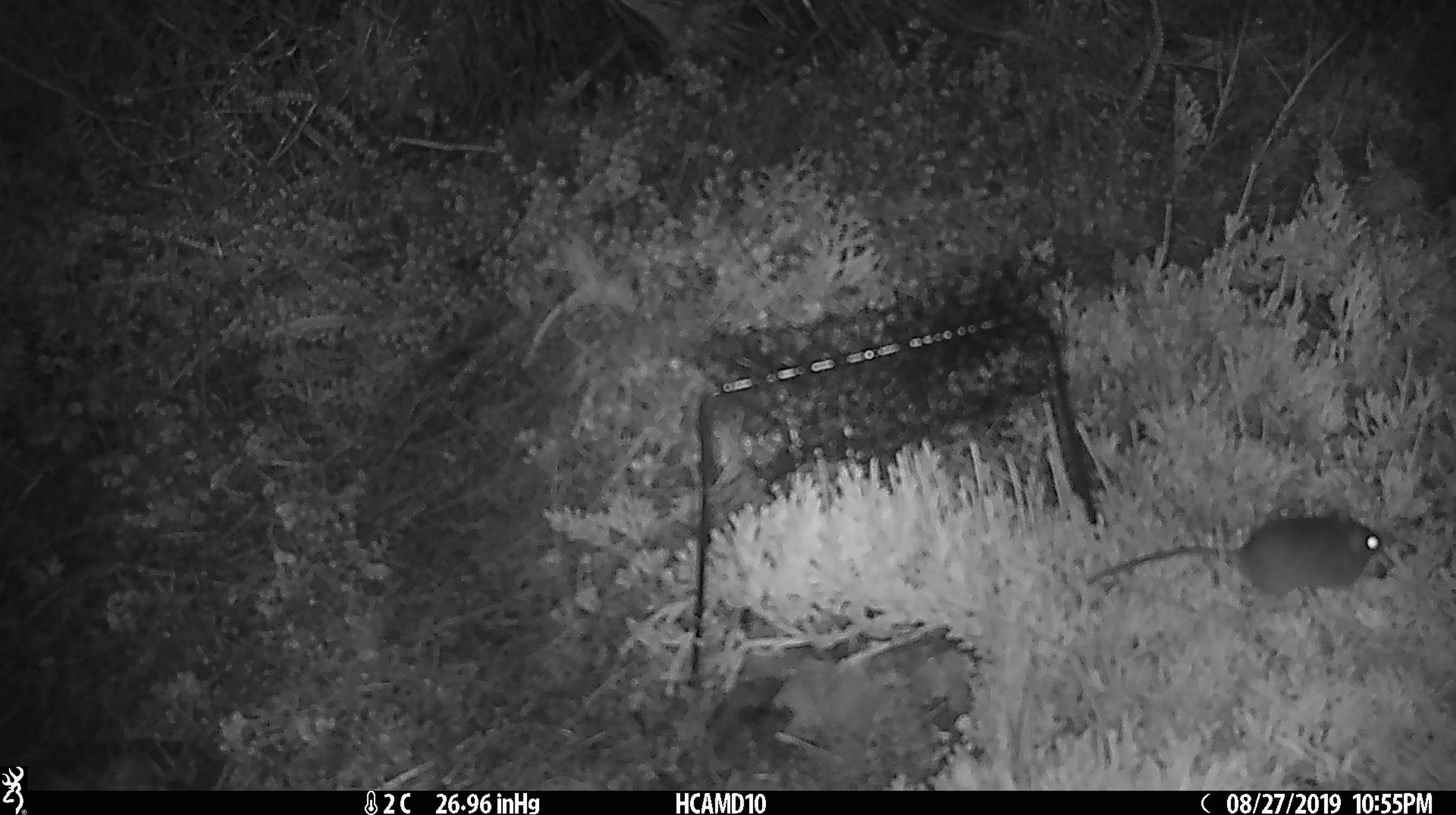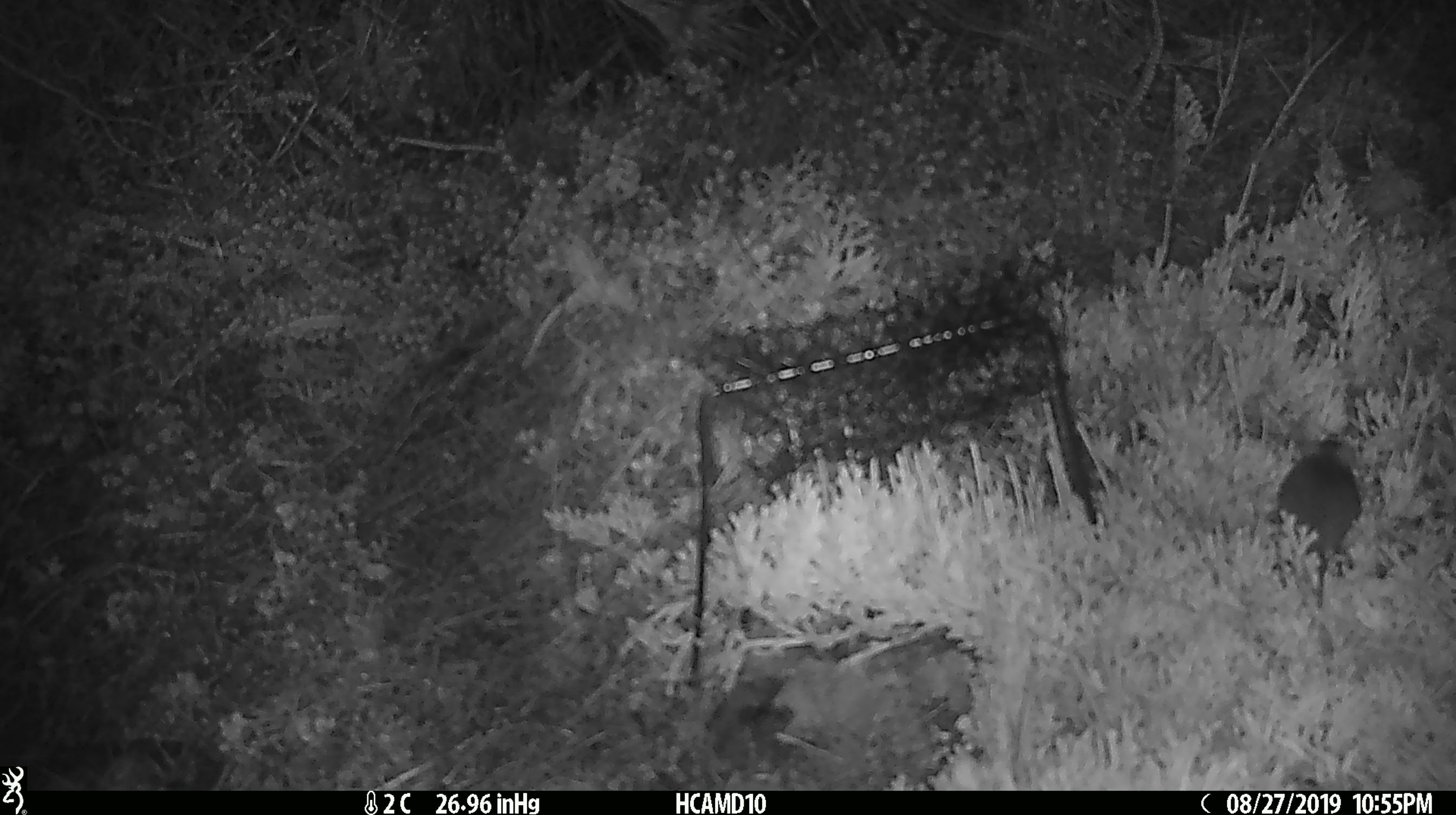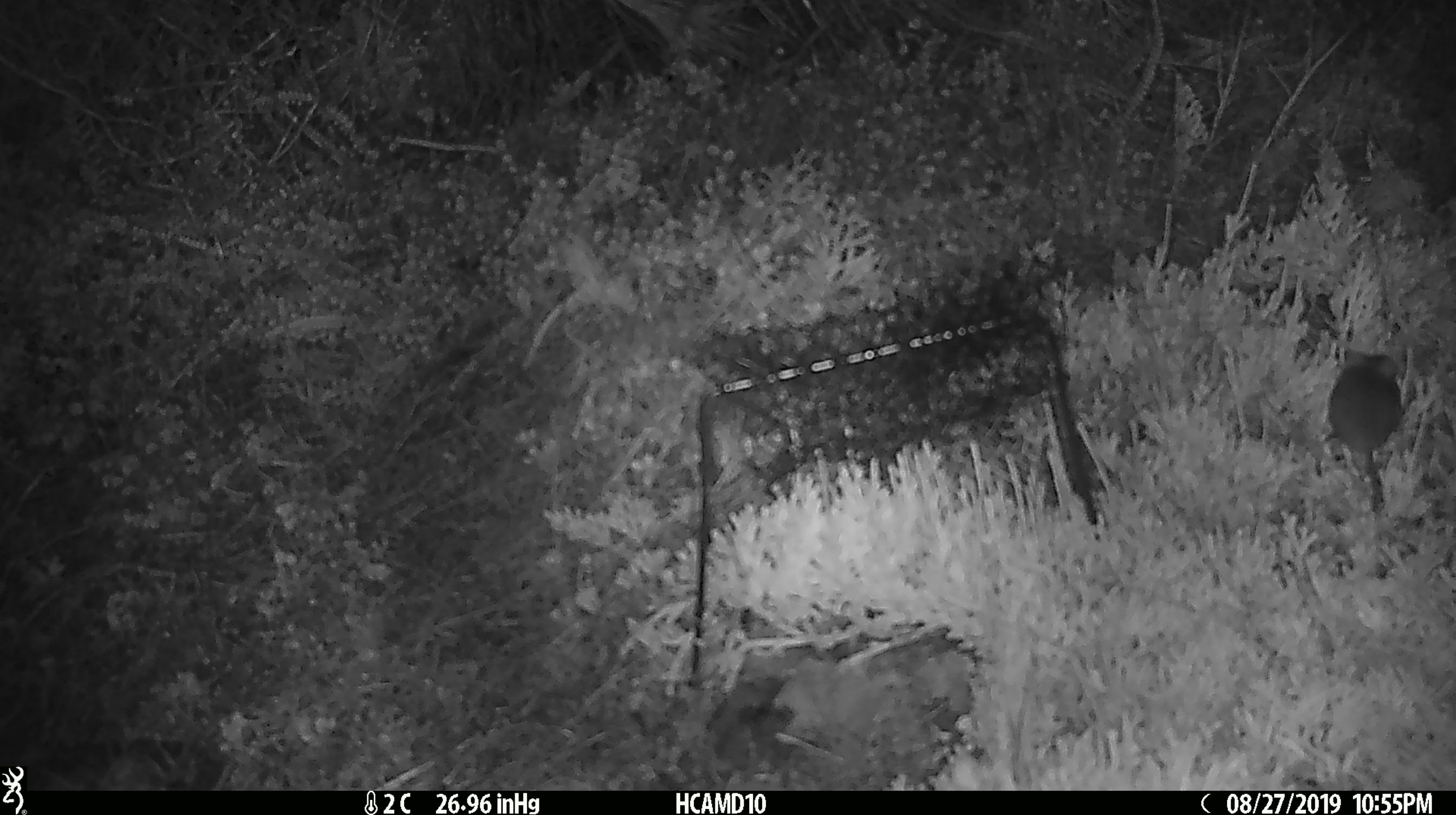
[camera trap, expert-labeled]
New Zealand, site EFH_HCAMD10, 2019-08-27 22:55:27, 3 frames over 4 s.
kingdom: Animalia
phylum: Chordata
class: Mammalia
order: Rodentia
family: Muridae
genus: Mus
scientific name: Mus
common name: mouse